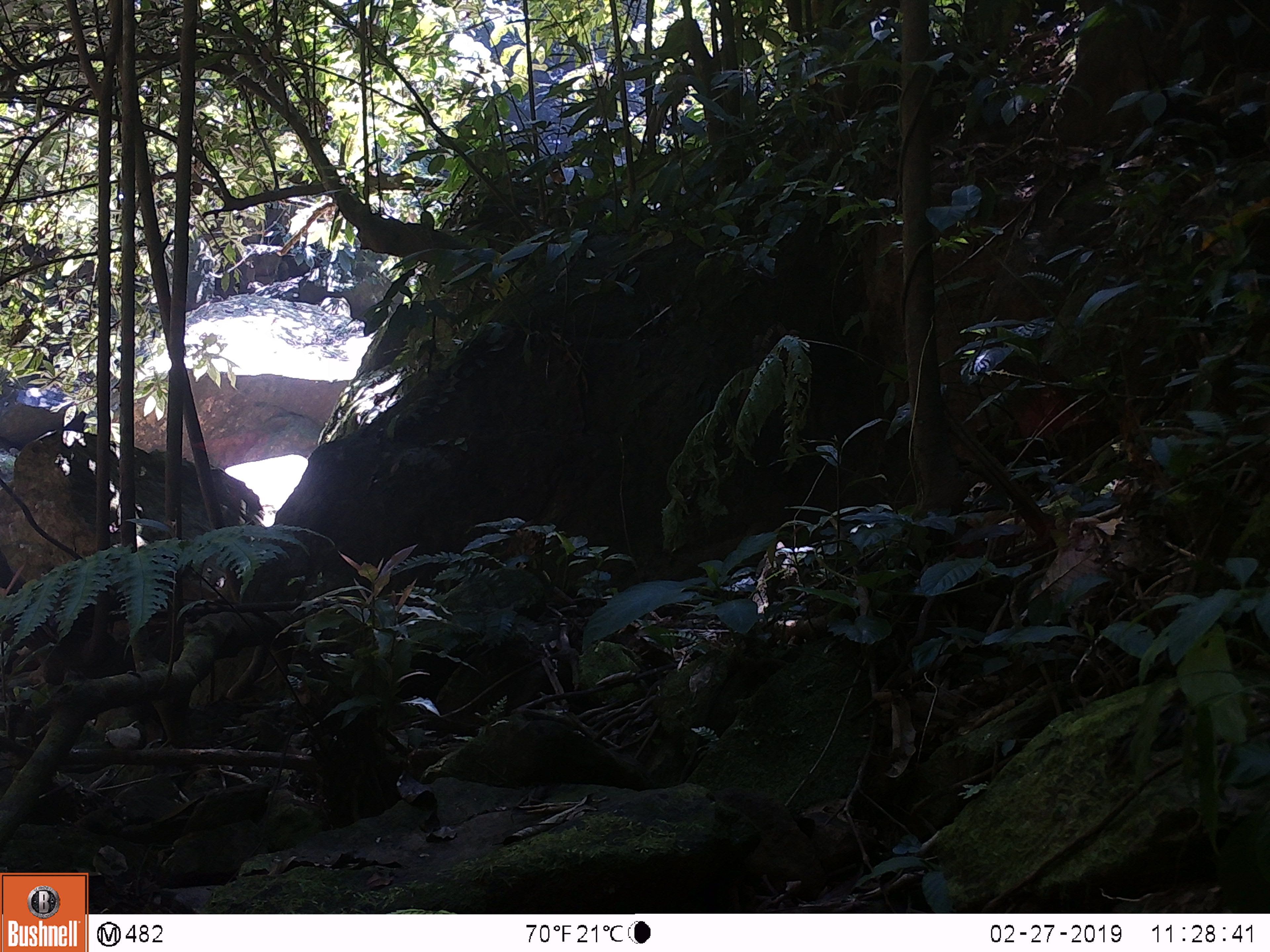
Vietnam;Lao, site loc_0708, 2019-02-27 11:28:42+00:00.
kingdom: Animalia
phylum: Chordata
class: Aves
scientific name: Aves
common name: bird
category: unidentified bird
Unidentified bird (bird) (Aves). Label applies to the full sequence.